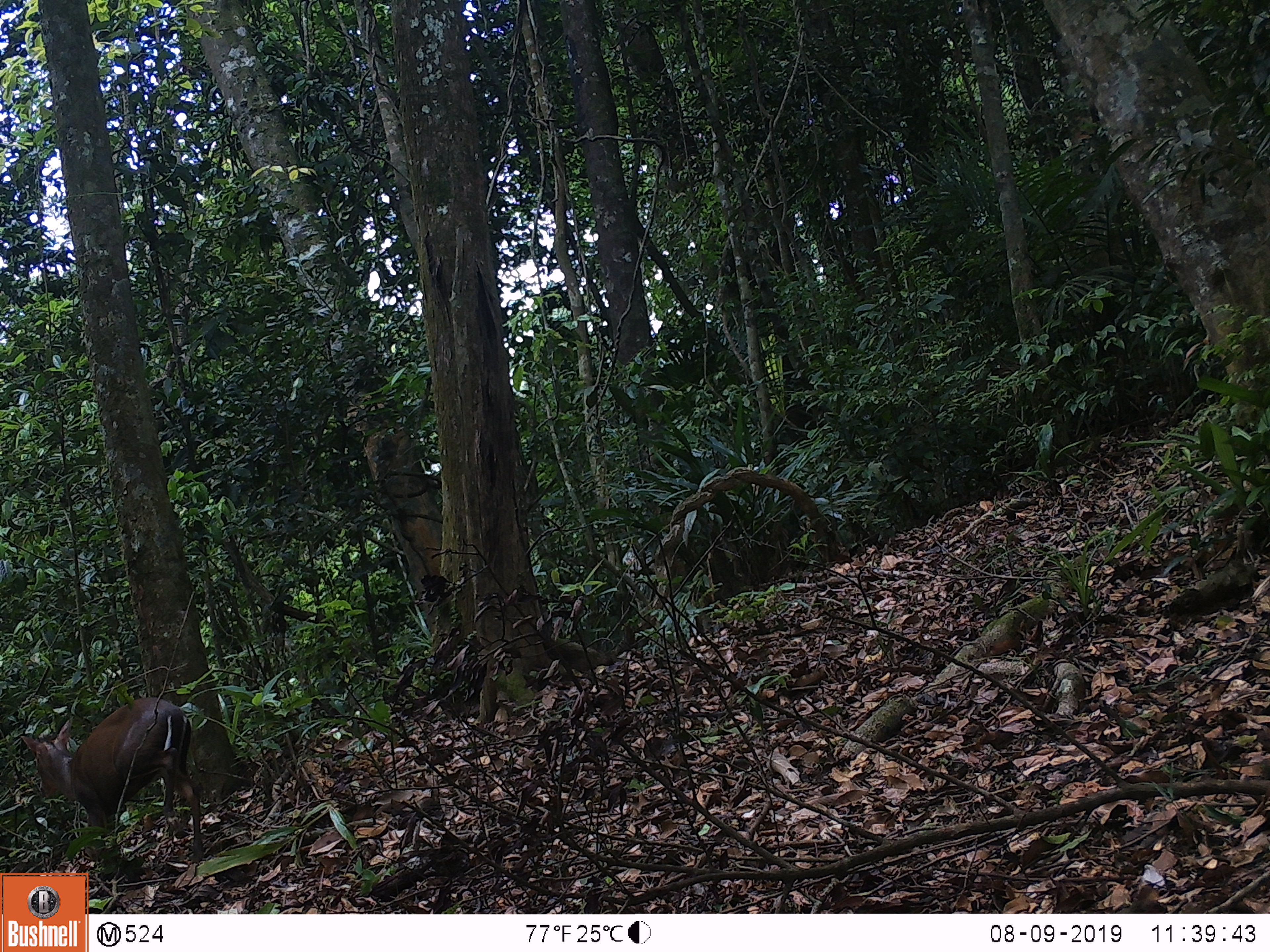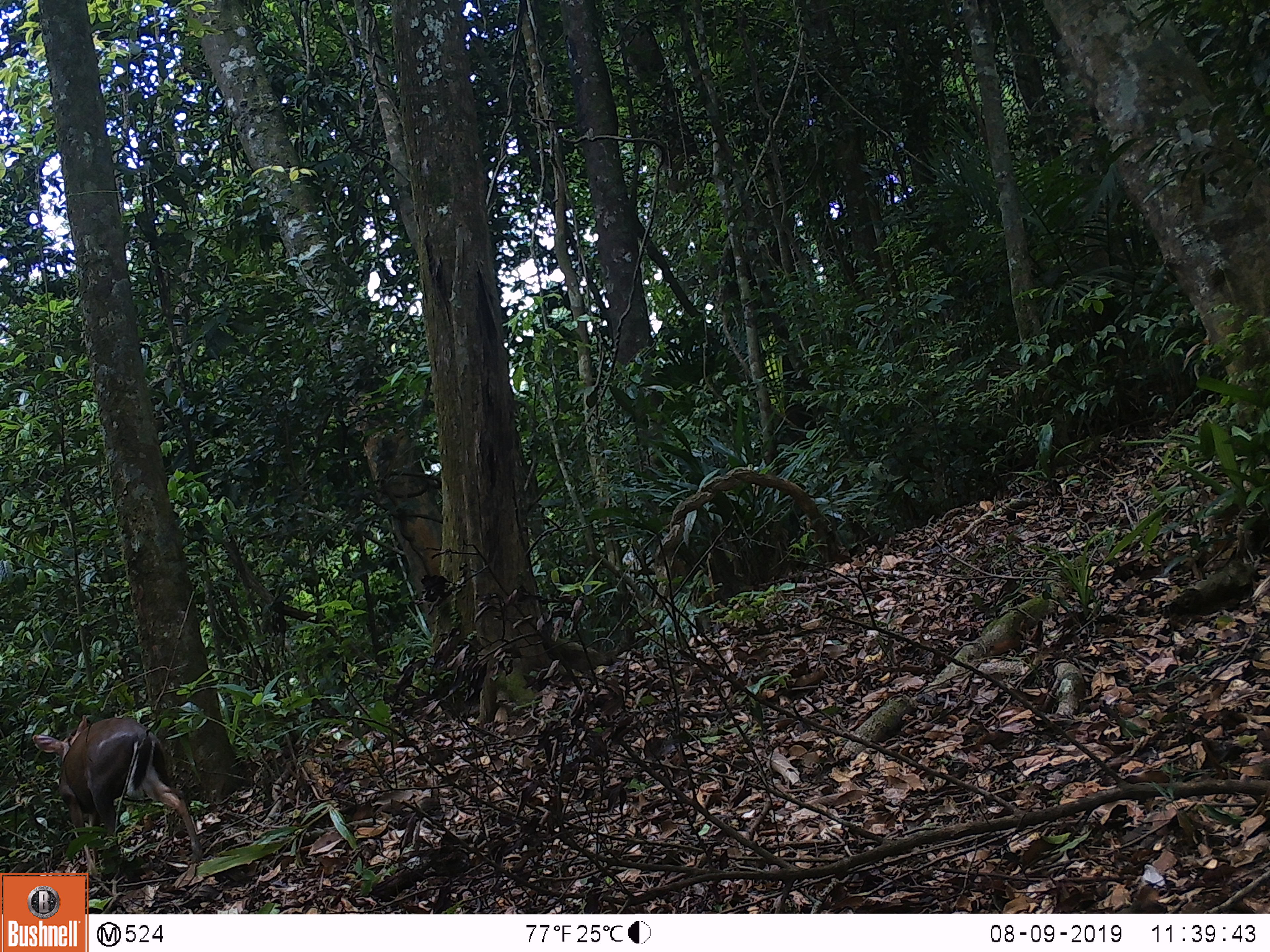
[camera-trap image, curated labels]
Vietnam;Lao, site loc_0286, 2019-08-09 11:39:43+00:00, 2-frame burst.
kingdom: Animalia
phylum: Chordata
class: Mammalia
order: Artiodactyla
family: Cervidae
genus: Muntiacus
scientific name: Muntiacus rooseveltorum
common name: roosevelt's muntjac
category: roosevelts muntjac group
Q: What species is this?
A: Roosevelts muntjac group (roosevelt's muntjac) (Muntiacus rooseveltorum).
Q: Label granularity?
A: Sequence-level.